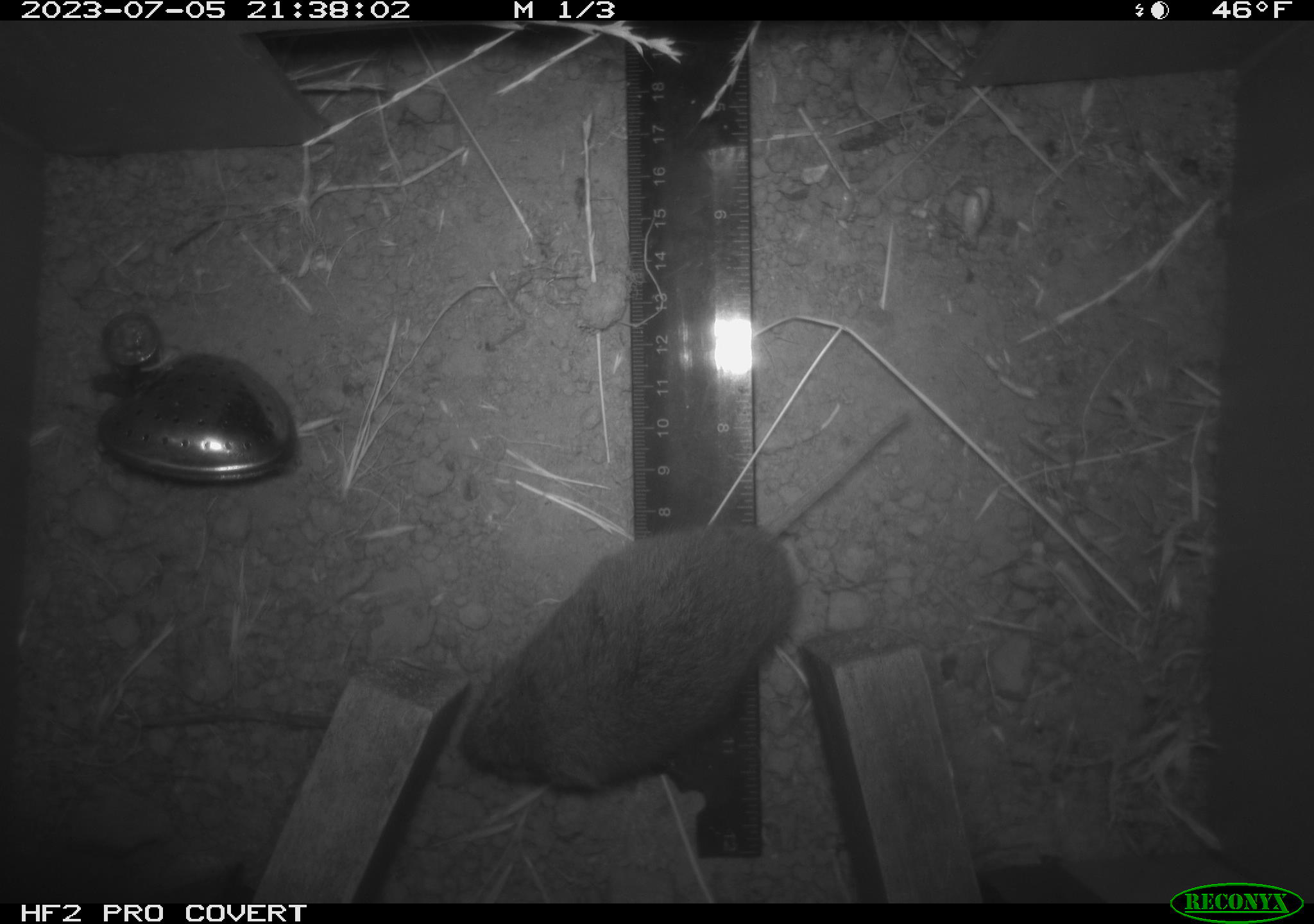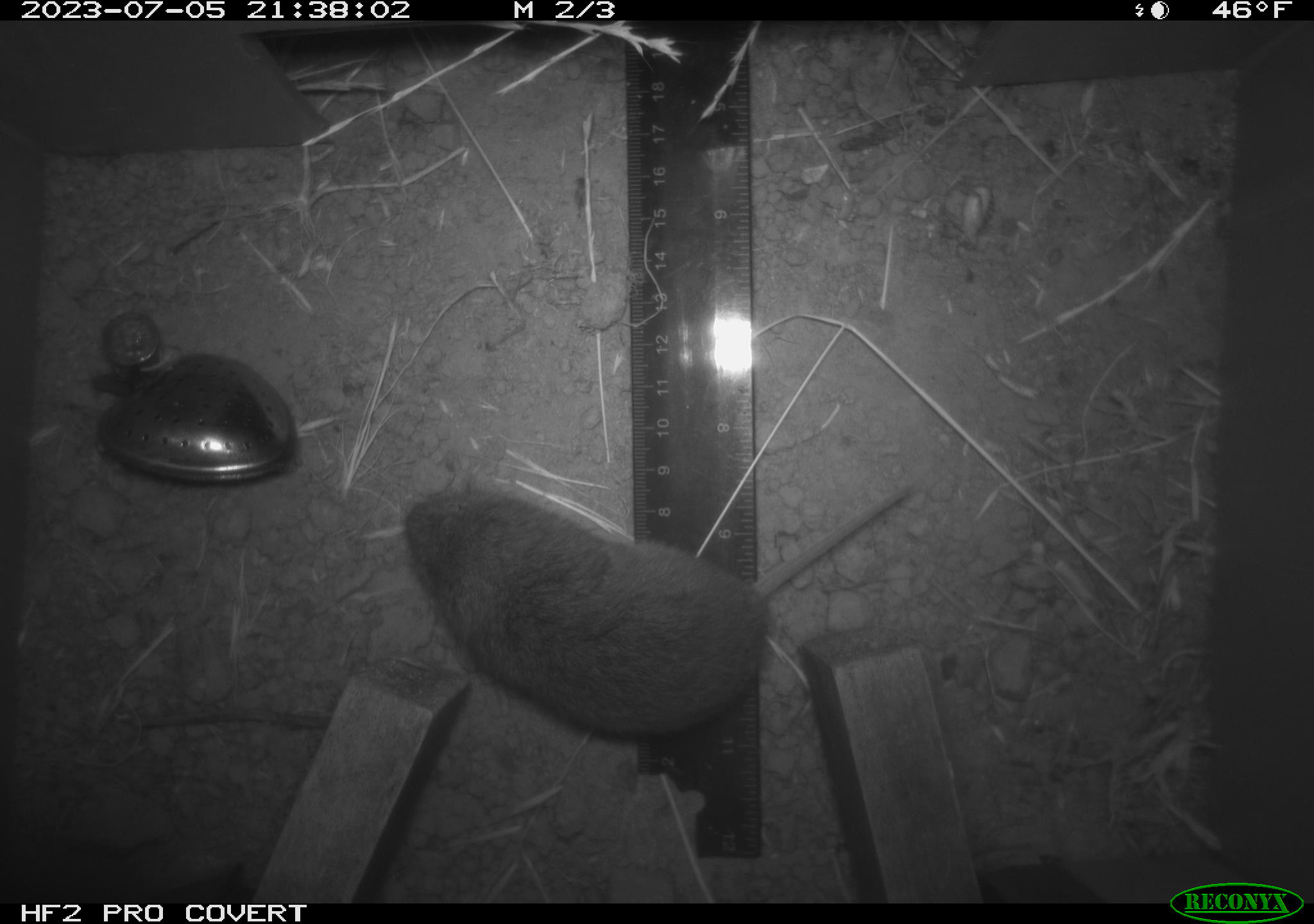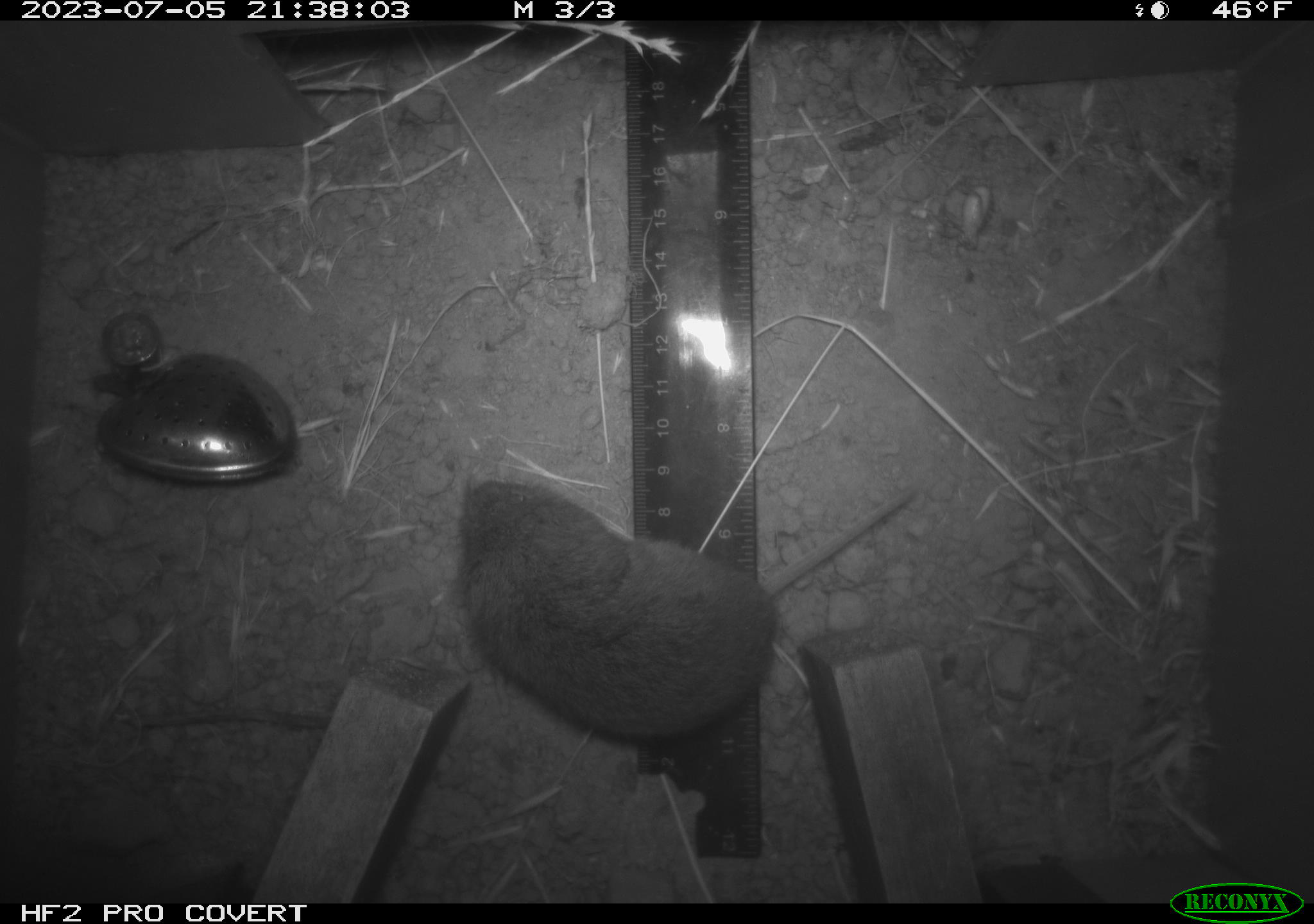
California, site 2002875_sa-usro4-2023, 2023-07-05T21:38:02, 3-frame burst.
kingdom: Animalia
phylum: Chordata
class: Mammalia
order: Rodentia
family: Cricetidae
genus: Microtus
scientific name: Microtus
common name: meadow vole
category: microtus species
Microtus species (meadow vole) (Microtus).